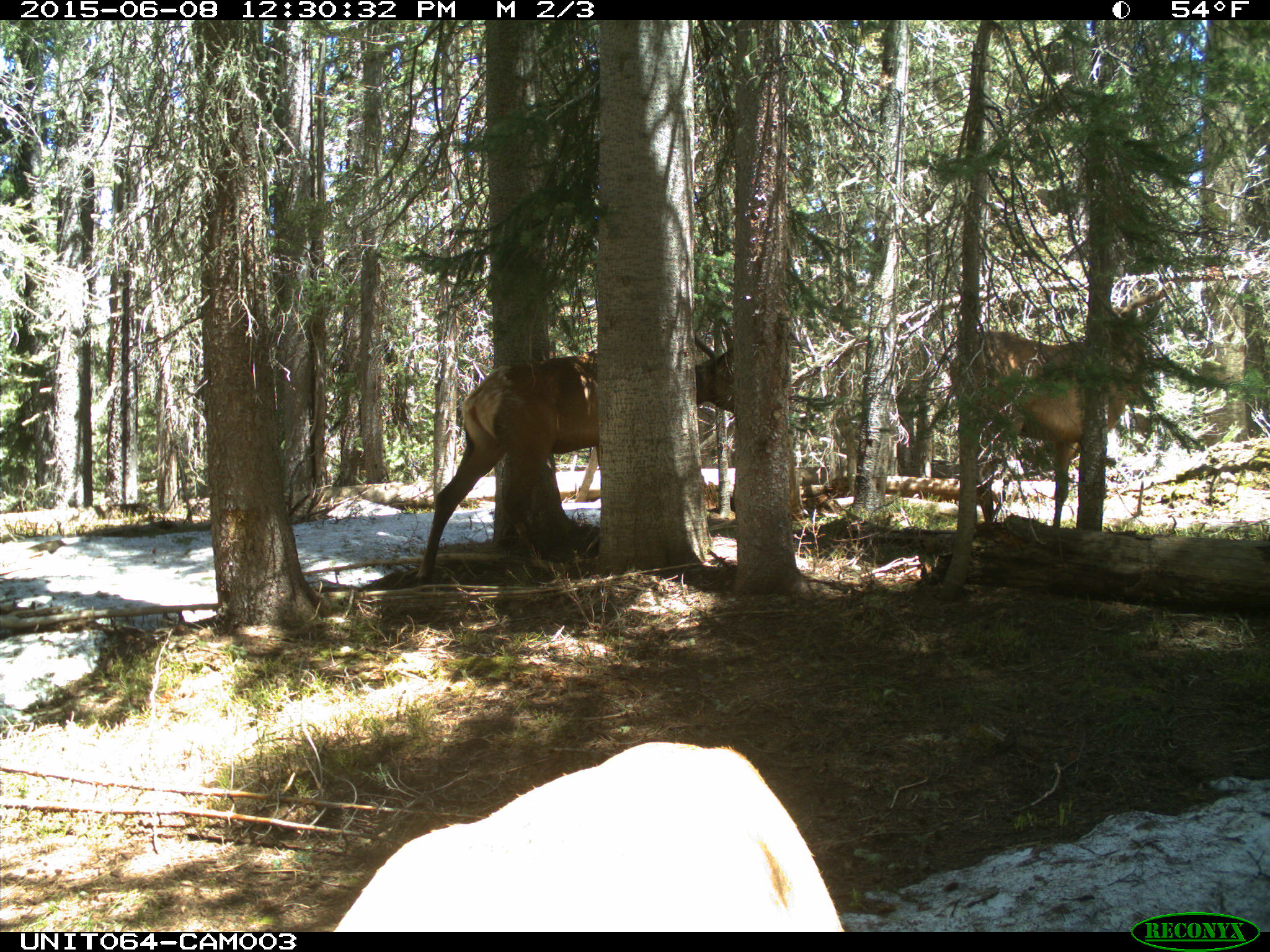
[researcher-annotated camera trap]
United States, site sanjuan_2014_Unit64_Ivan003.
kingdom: Animalia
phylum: Chordata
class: Mammalia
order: Artiodactyla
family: Cervidae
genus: Cervus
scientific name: Cervus elaphus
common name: red deer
Cervus elaphus (red deer).